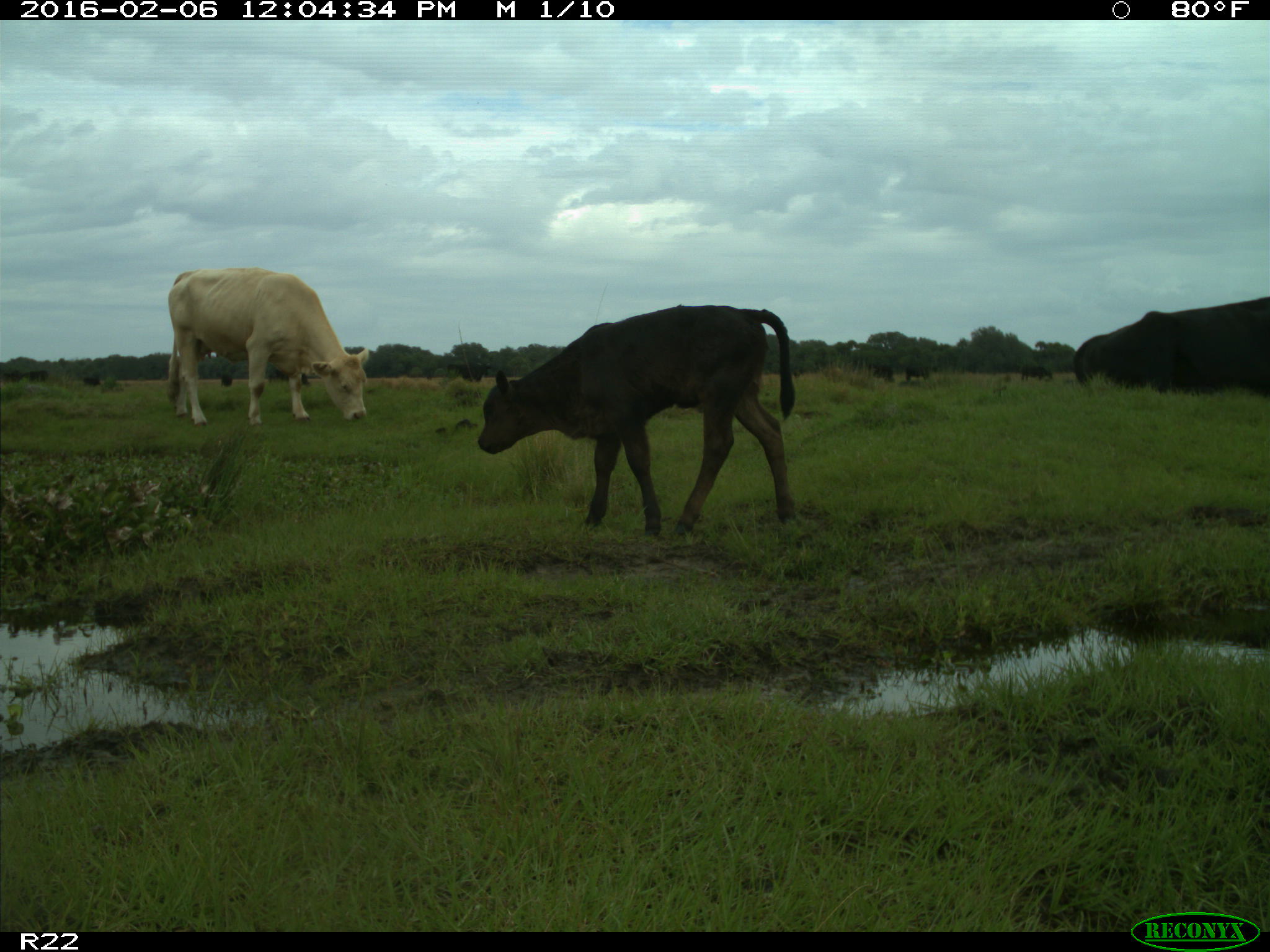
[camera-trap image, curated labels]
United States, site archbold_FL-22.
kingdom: Animalia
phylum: Chordata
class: Mammalia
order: Artiodactyla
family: Bovidae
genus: Bos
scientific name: Bos taurus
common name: domestic cow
Bos taurus (domestic cow).